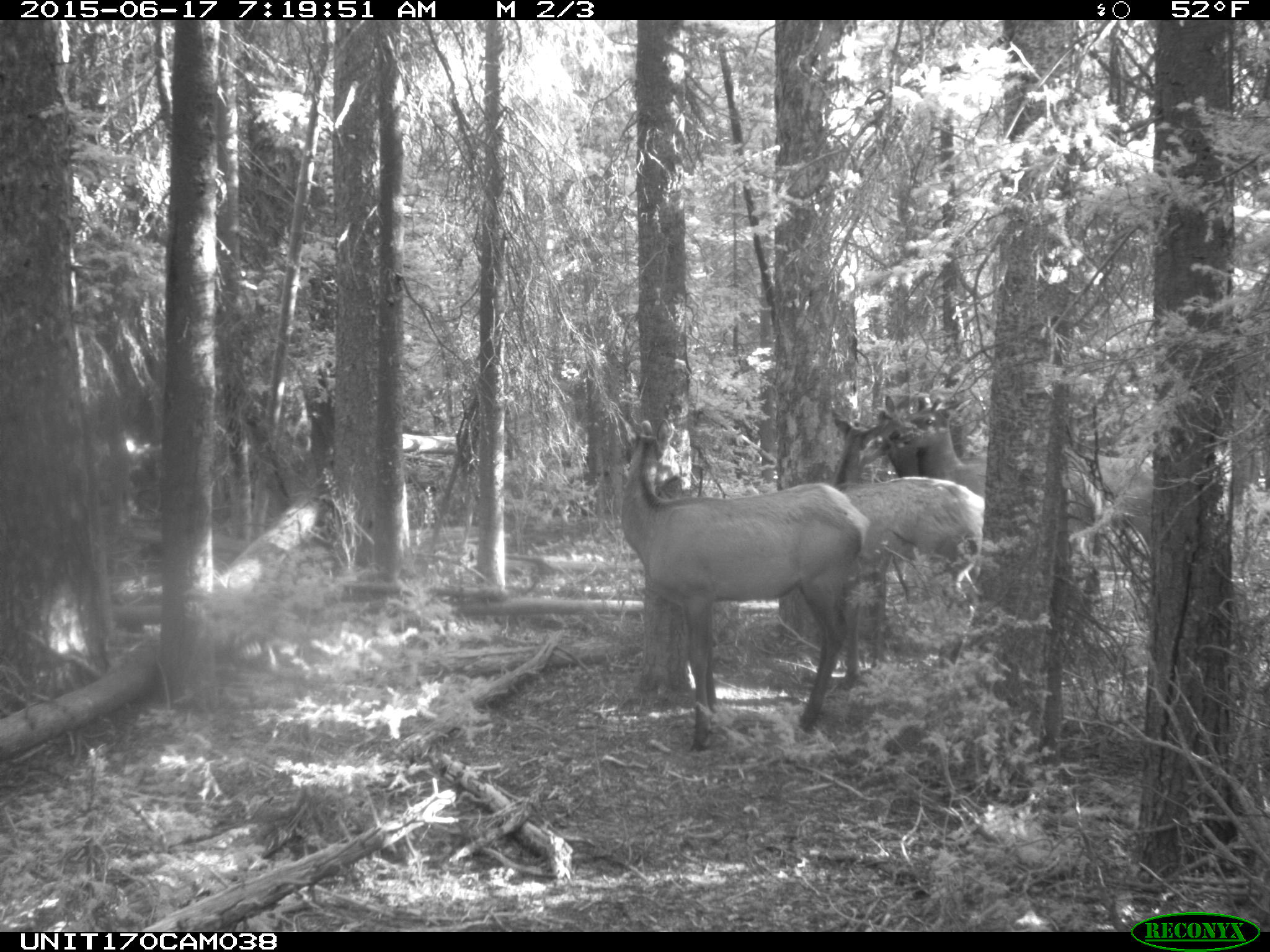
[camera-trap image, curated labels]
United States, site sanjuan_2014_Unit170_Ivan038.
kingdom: Animalia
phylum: Chordata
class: Mammalia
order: Artiodactyla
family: Cervidae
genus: Cervus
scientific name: Cervus elaphus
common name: red deer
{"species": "Cervus elaphus (red deer)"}